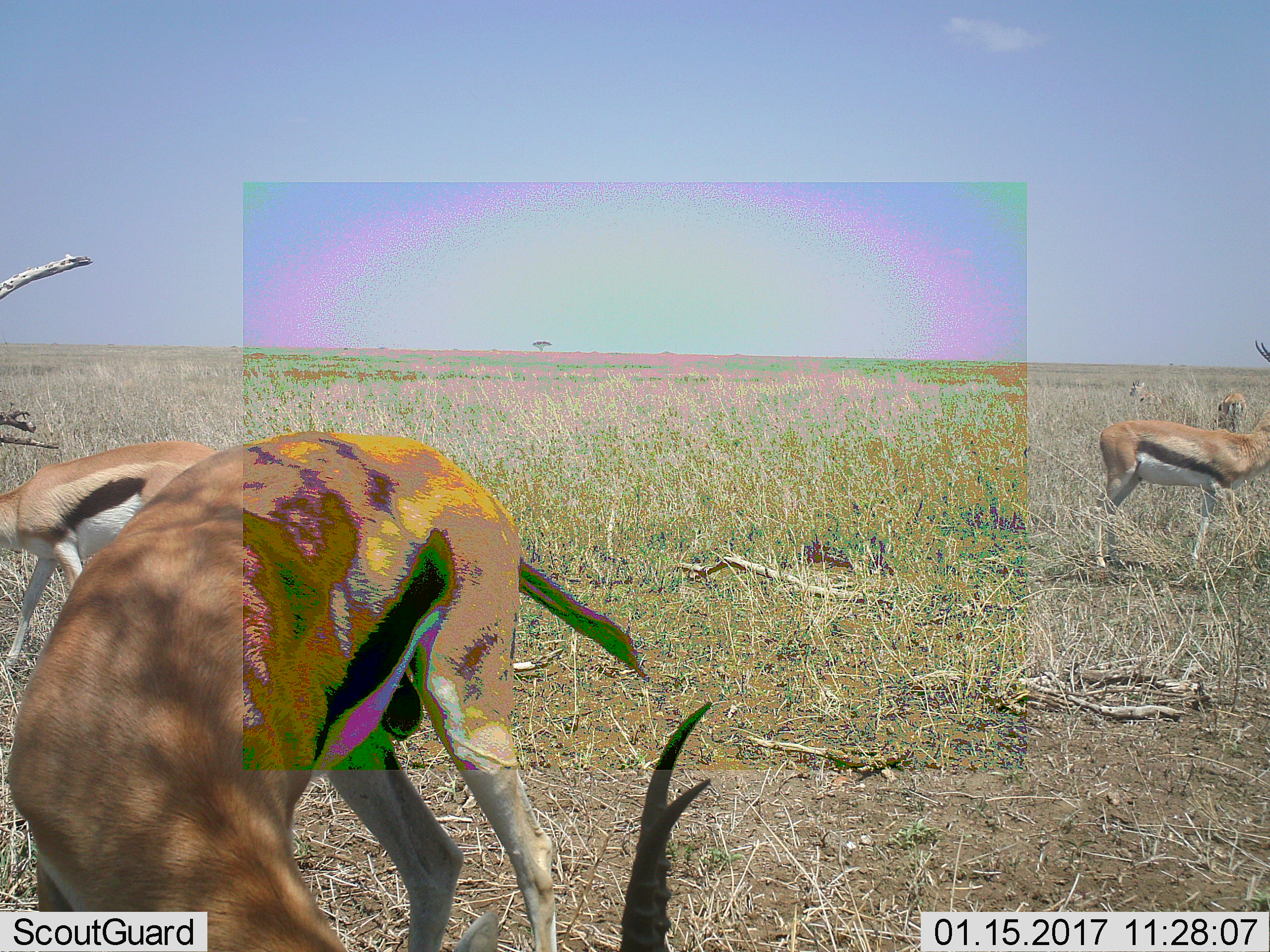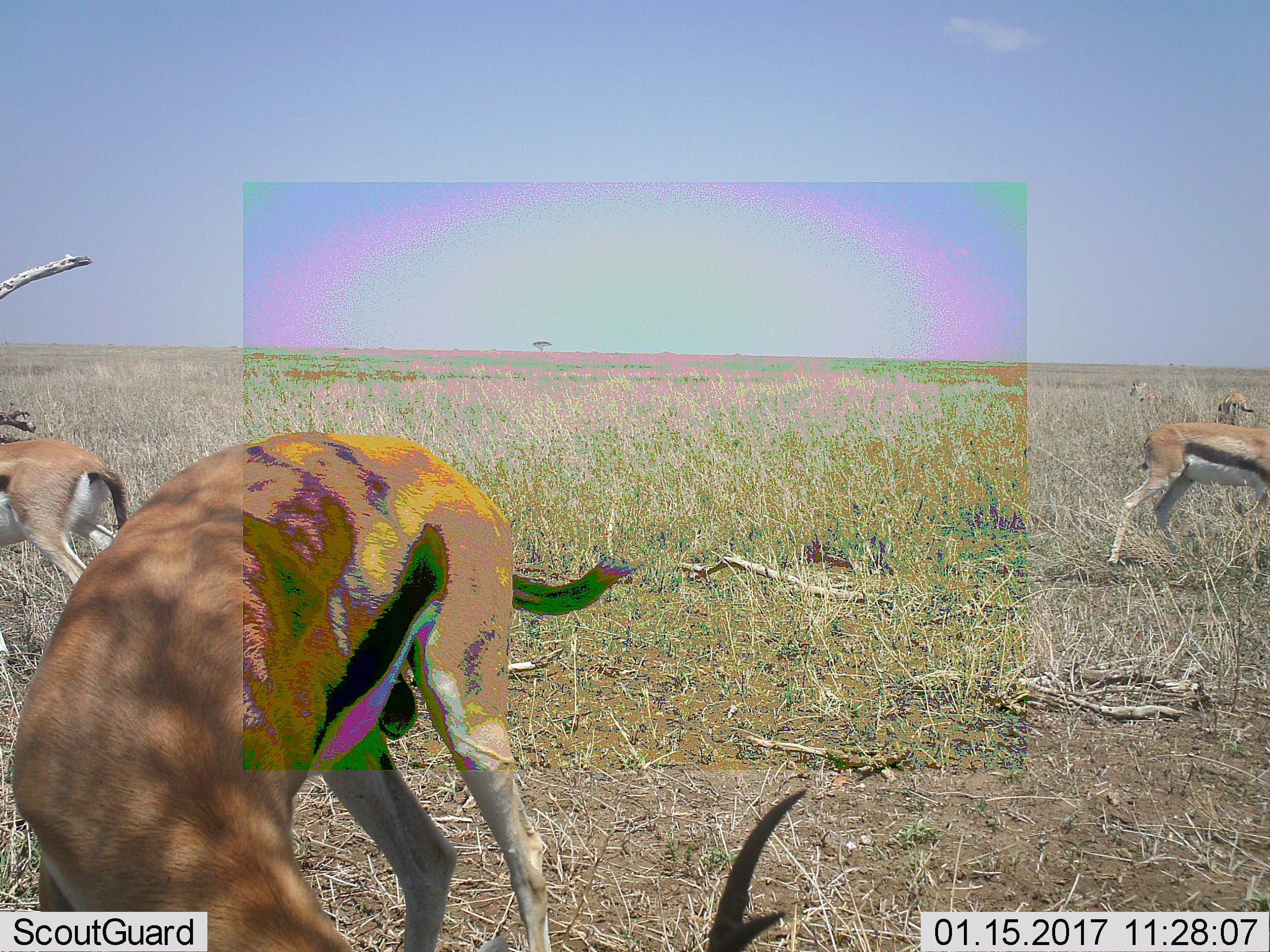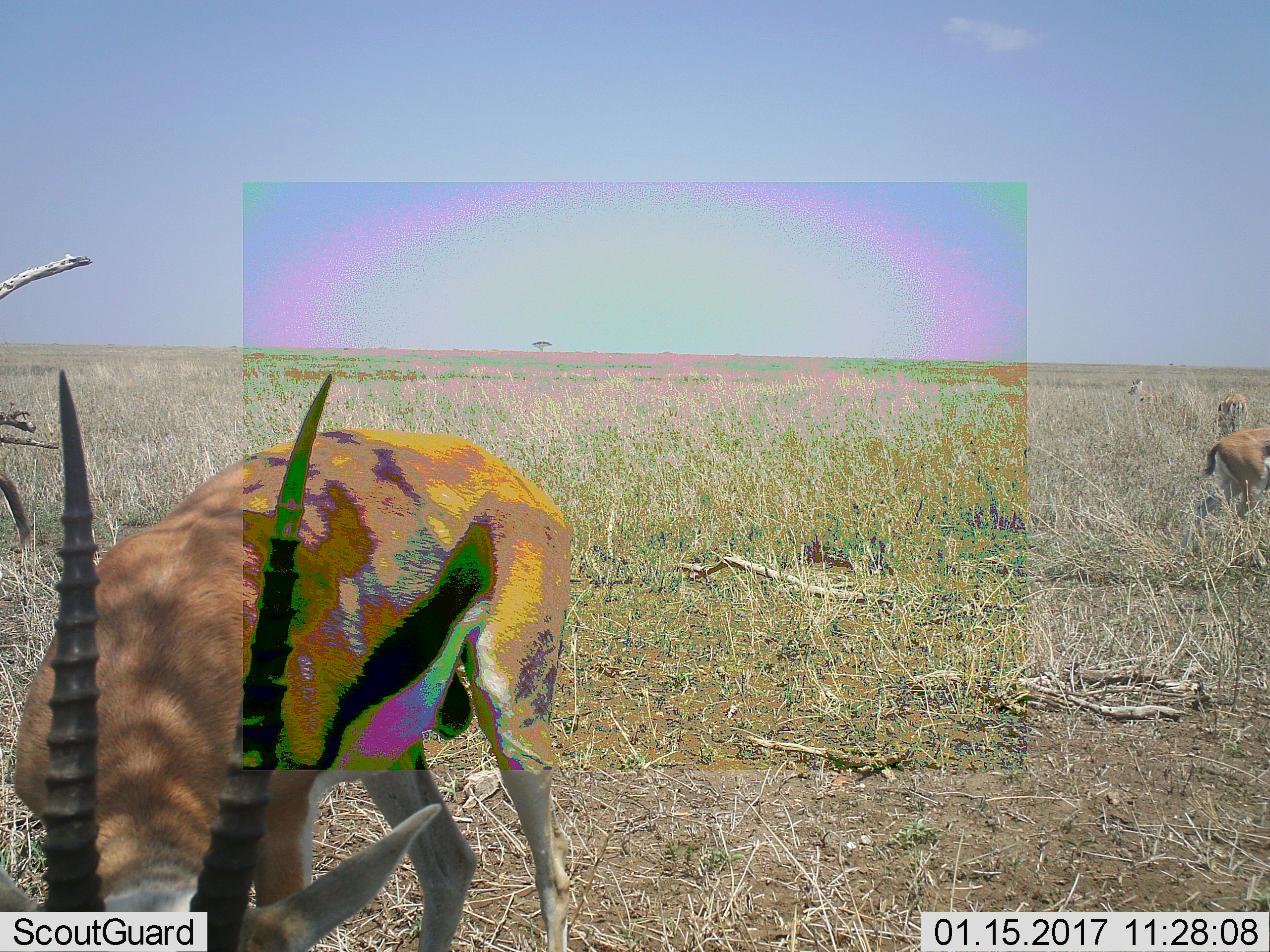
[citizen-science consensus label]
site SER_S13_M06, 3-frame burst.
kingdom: Animalia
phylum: Chordata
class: Mammalia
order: Artiodactyla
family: Bovidae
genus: Eudorcas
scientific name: Eudorcas thomsonii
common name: thomson's gazelle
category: gazellethomsons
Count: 5.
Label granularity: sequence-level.